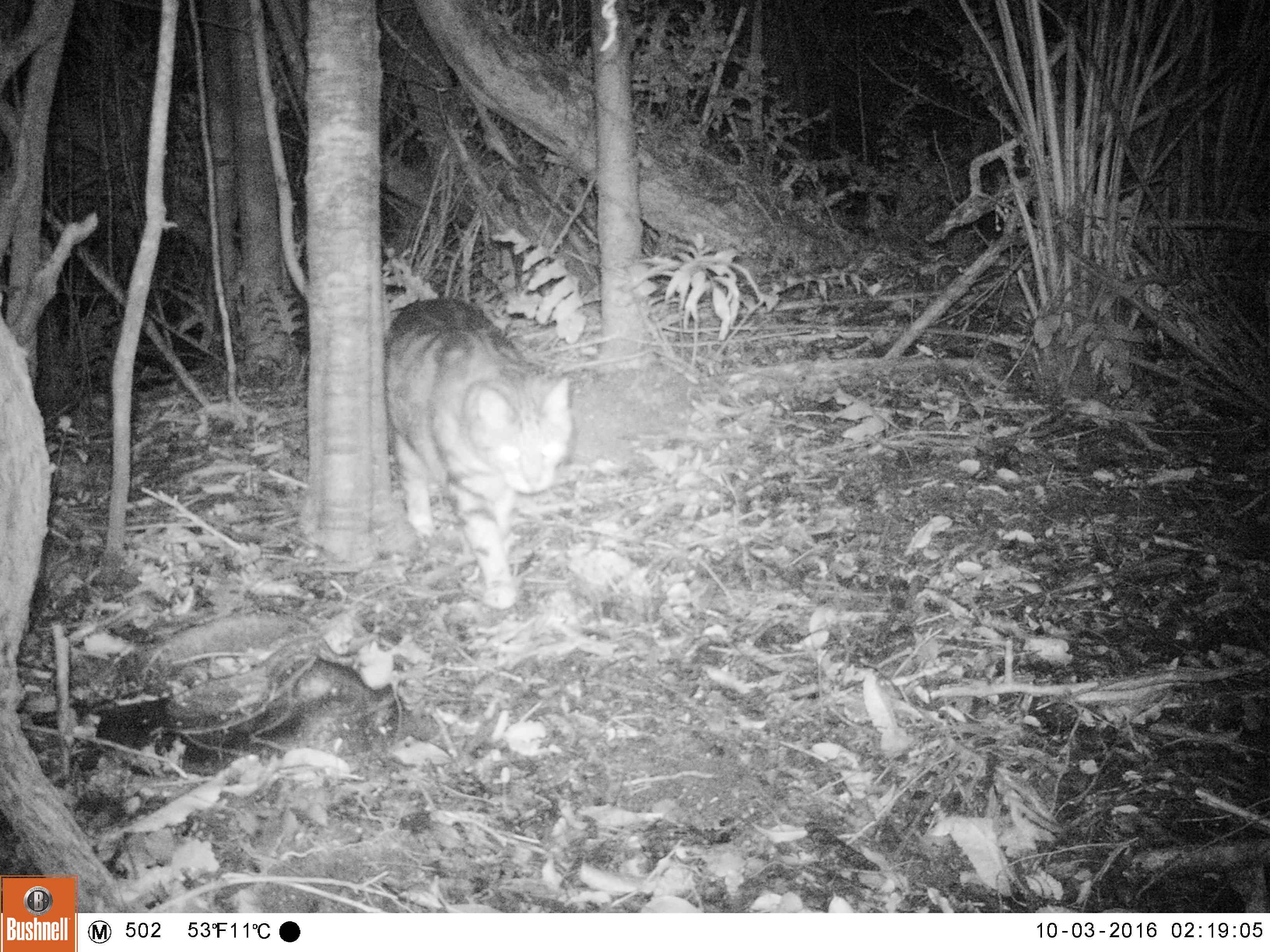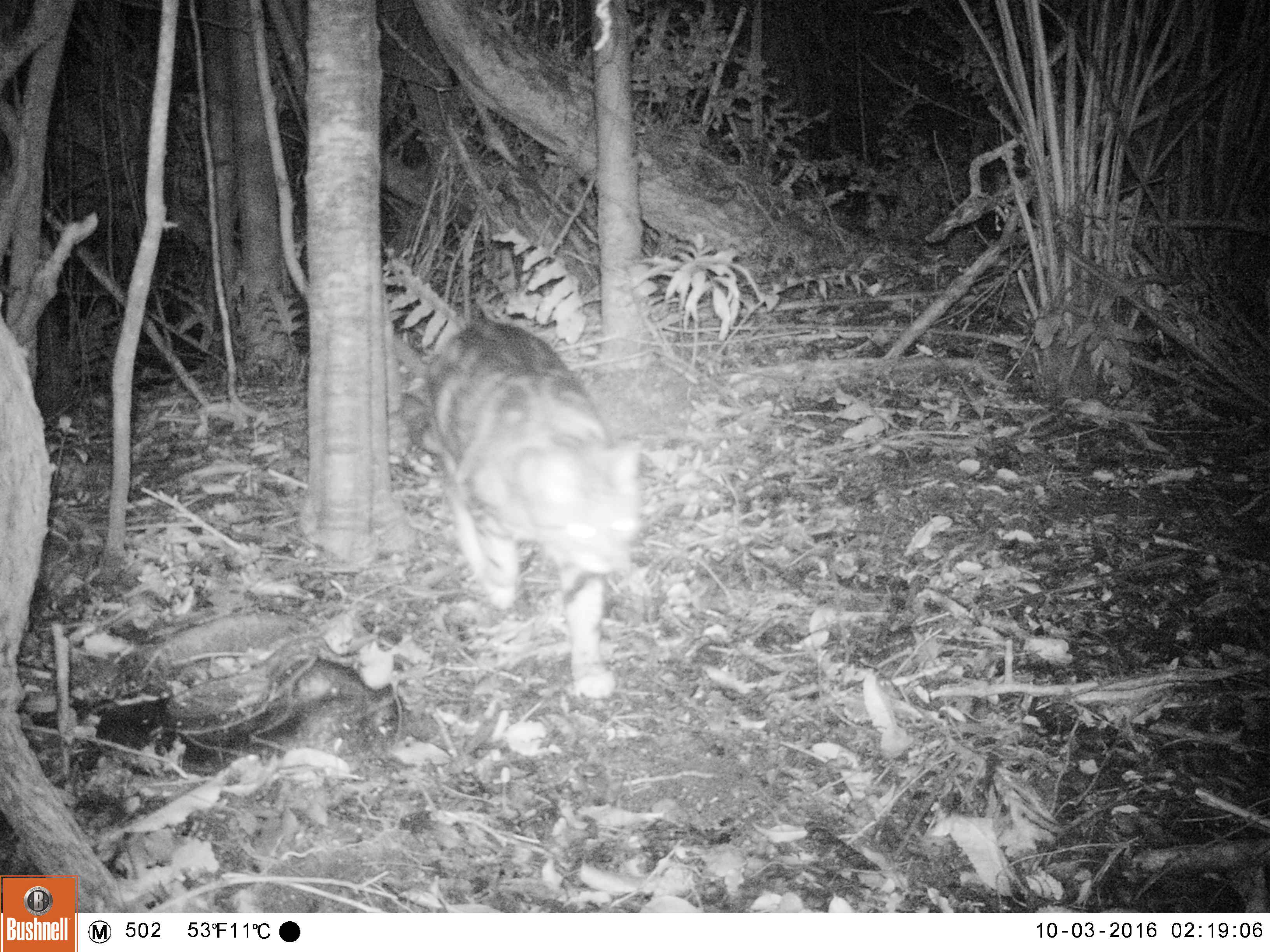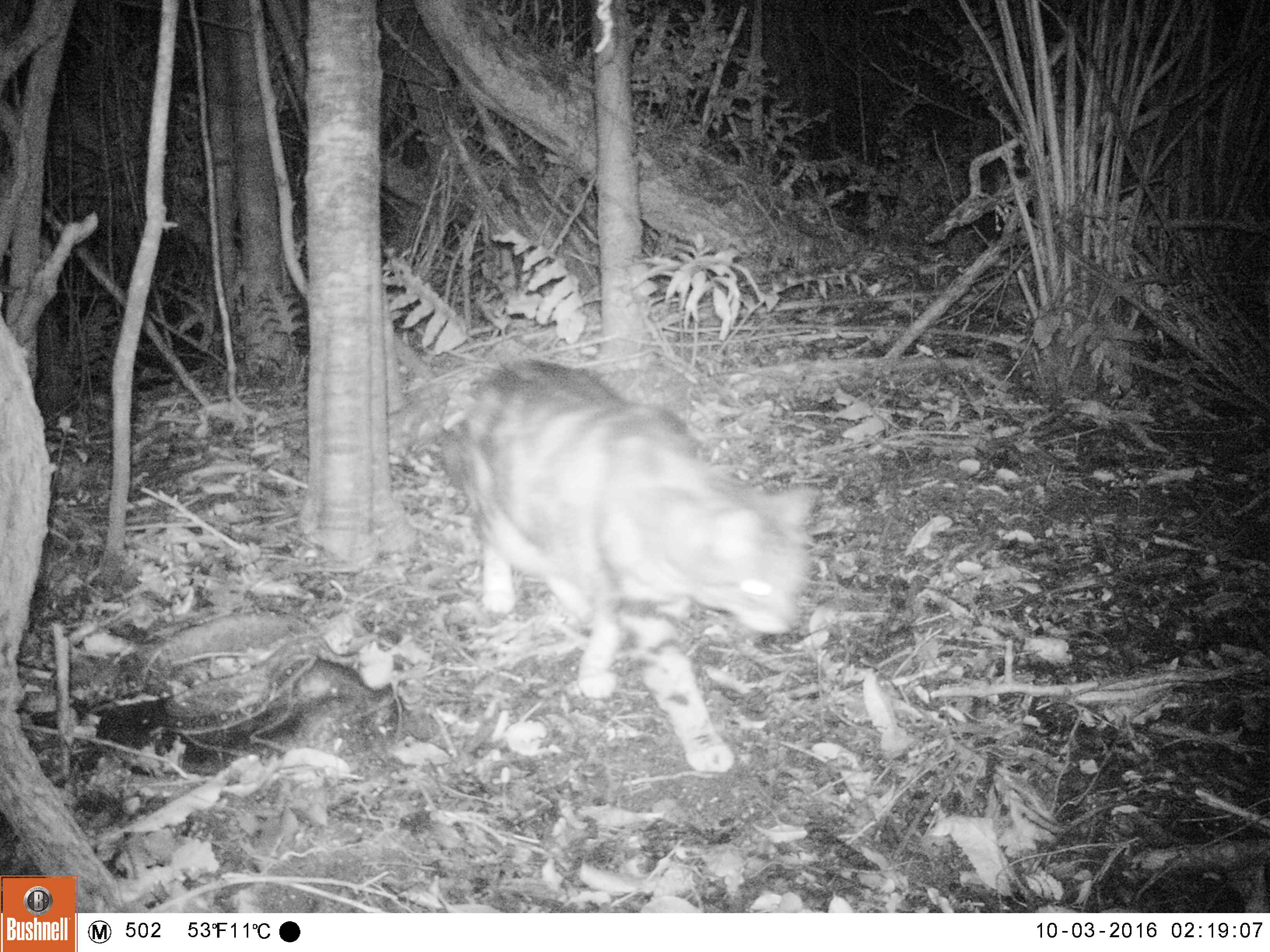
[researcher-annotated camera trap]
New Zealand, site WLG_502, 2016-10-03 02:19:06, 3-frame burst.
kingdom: Animalia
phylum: Chordata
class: Mammalia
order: Carnivora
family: Felidae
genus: Felis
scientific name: Felis catus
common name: domestic cat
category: cat